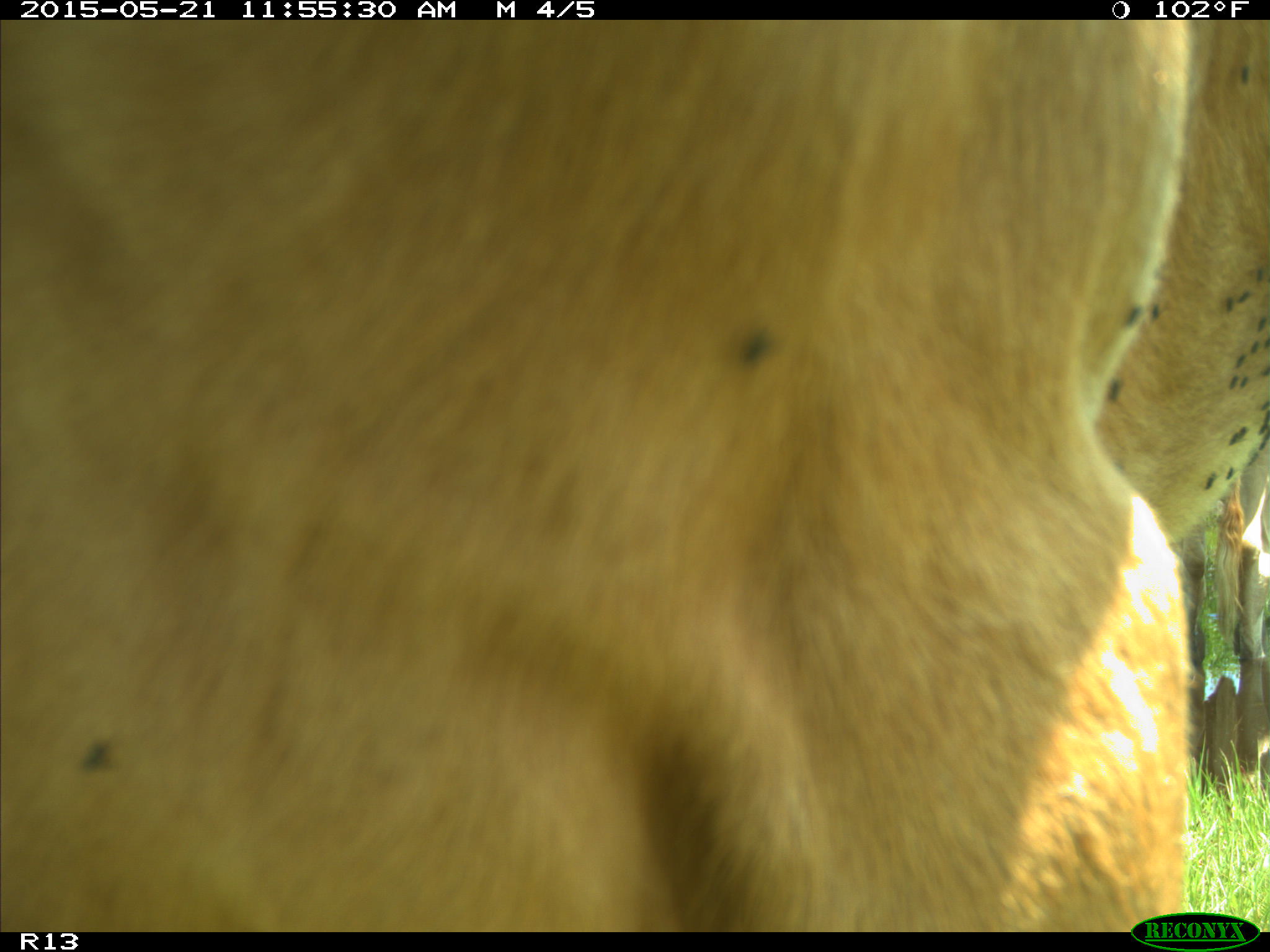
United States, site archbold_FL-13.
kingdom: Animalia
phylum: Chordata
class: Mammalia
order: Artiodactyla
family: Bovidae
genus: Bos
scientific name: Bos taurus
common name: domestic cow